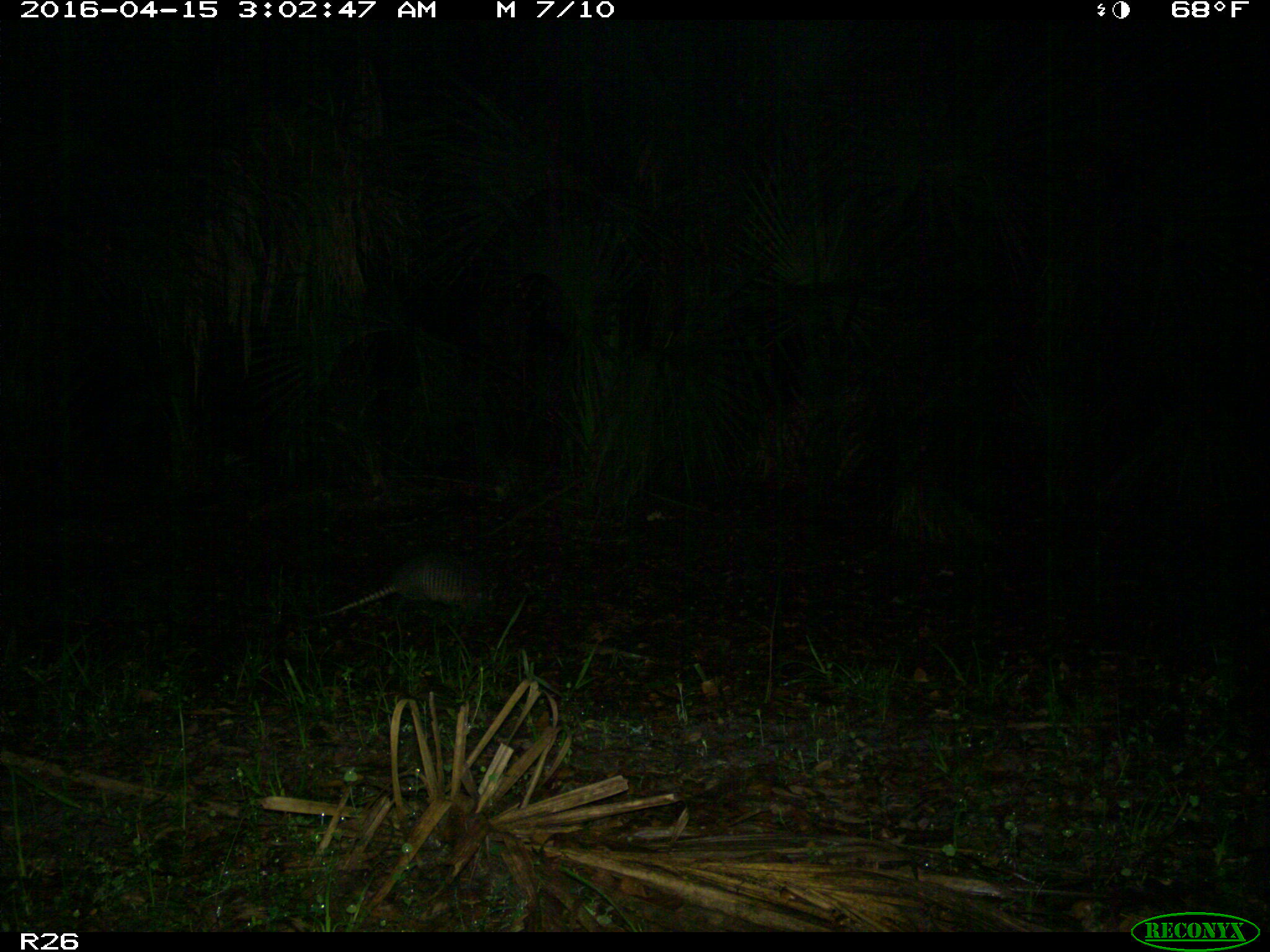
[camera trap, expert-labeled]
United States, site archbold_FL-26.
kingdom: Animalia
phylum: Chordata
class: Mammalia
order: Cingulata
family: Dasypodidae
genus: Dasypus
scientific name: Dasypus novemcinctus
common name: nine-banded armadillo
Dasypus novemcinctus (nine-banded armadillo).